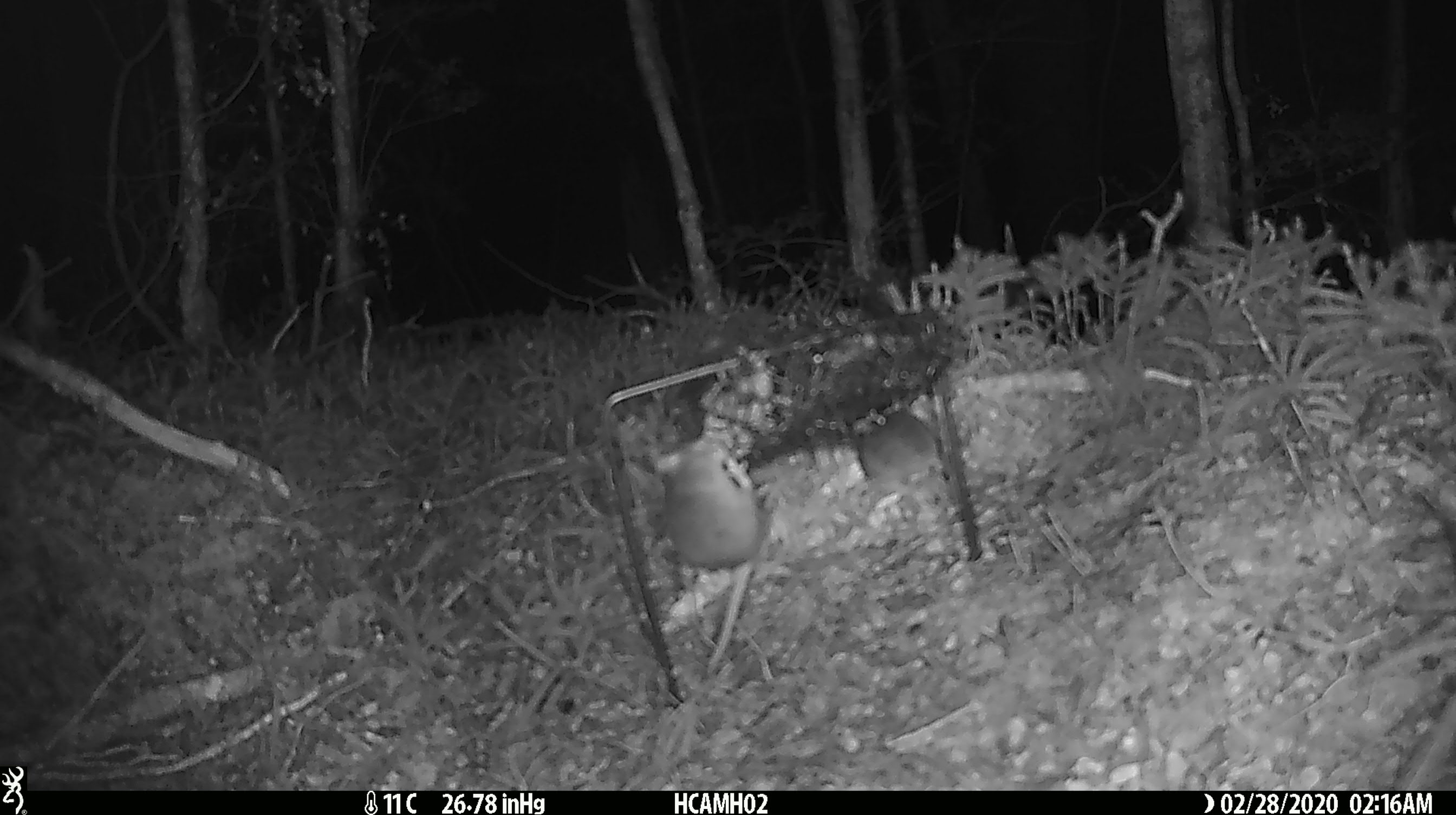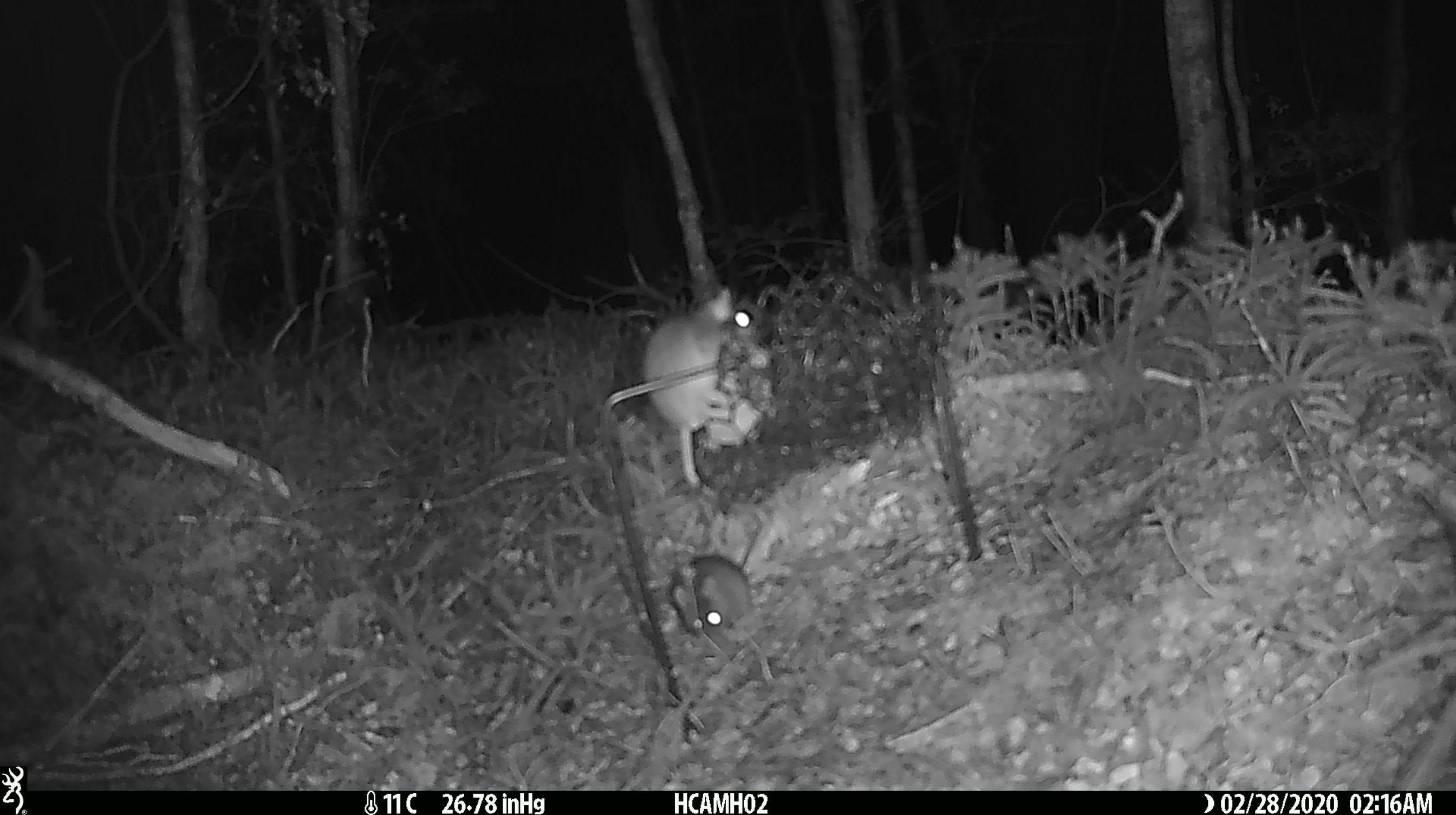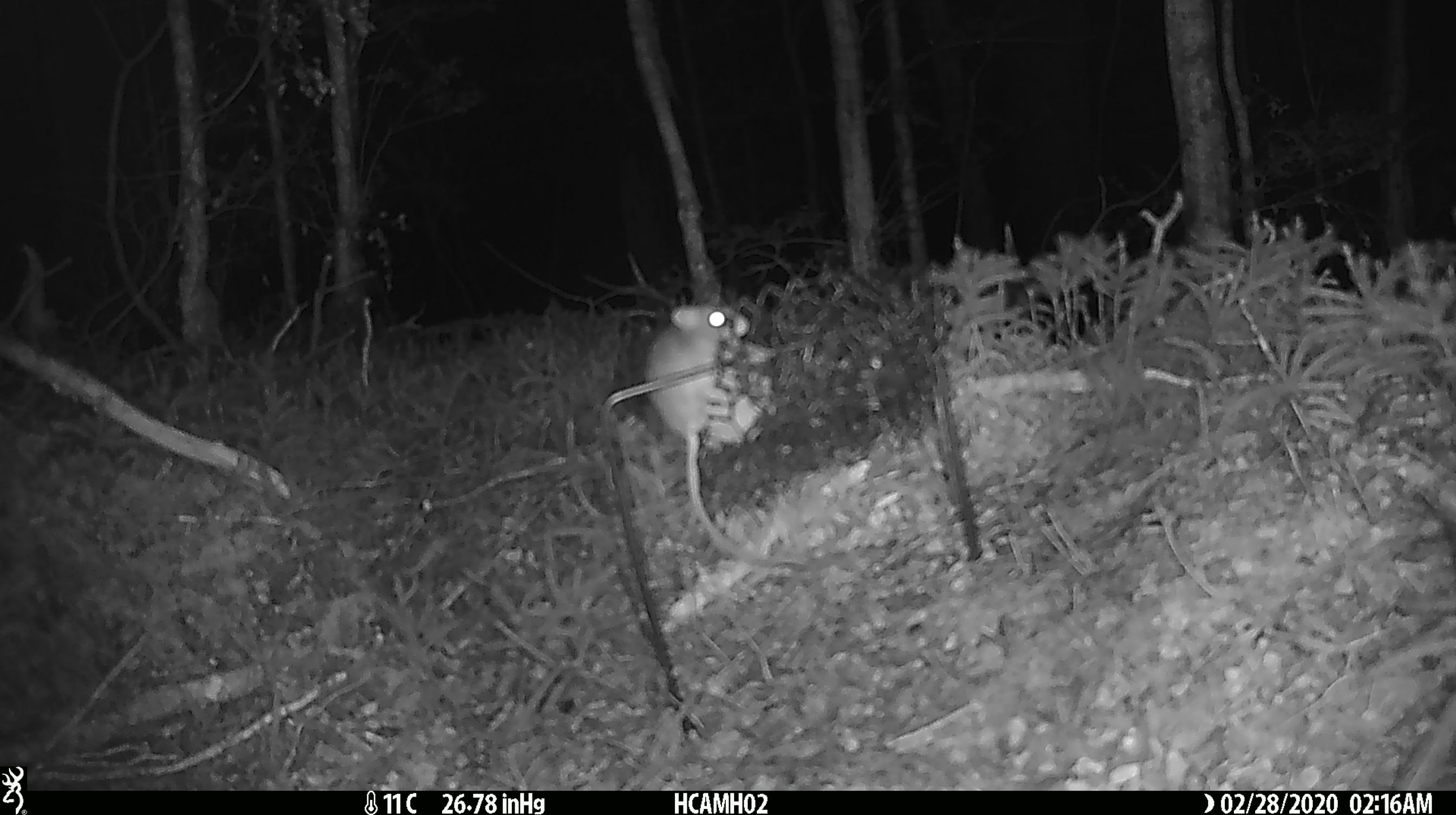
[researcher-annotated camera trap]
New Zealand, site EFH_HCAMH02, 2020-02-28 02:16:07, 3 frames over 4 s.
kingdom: Animalia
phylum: Chordata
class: Mammalia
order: Rodentia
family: Muridae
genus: Mus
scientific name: Mus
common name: mouse